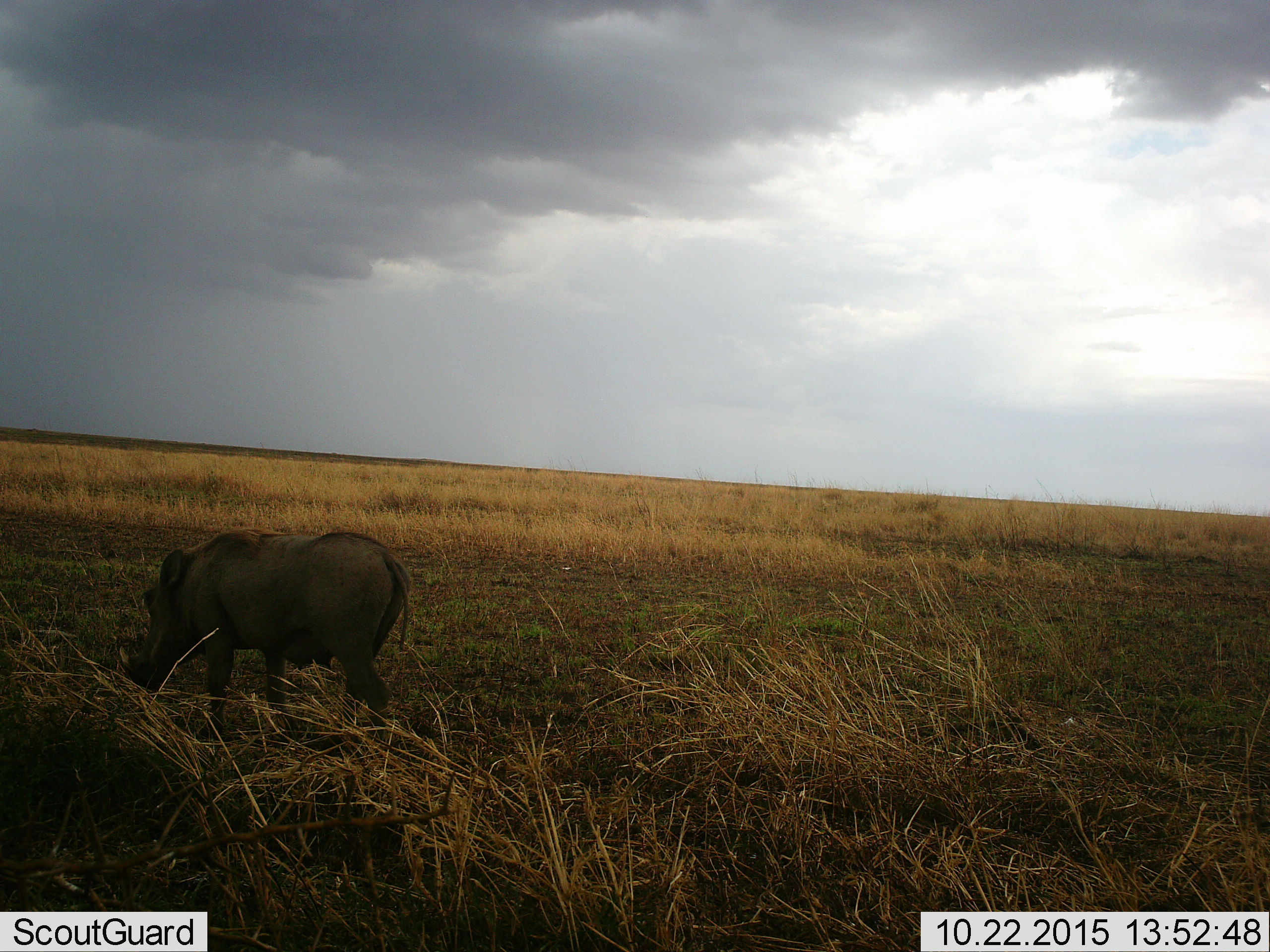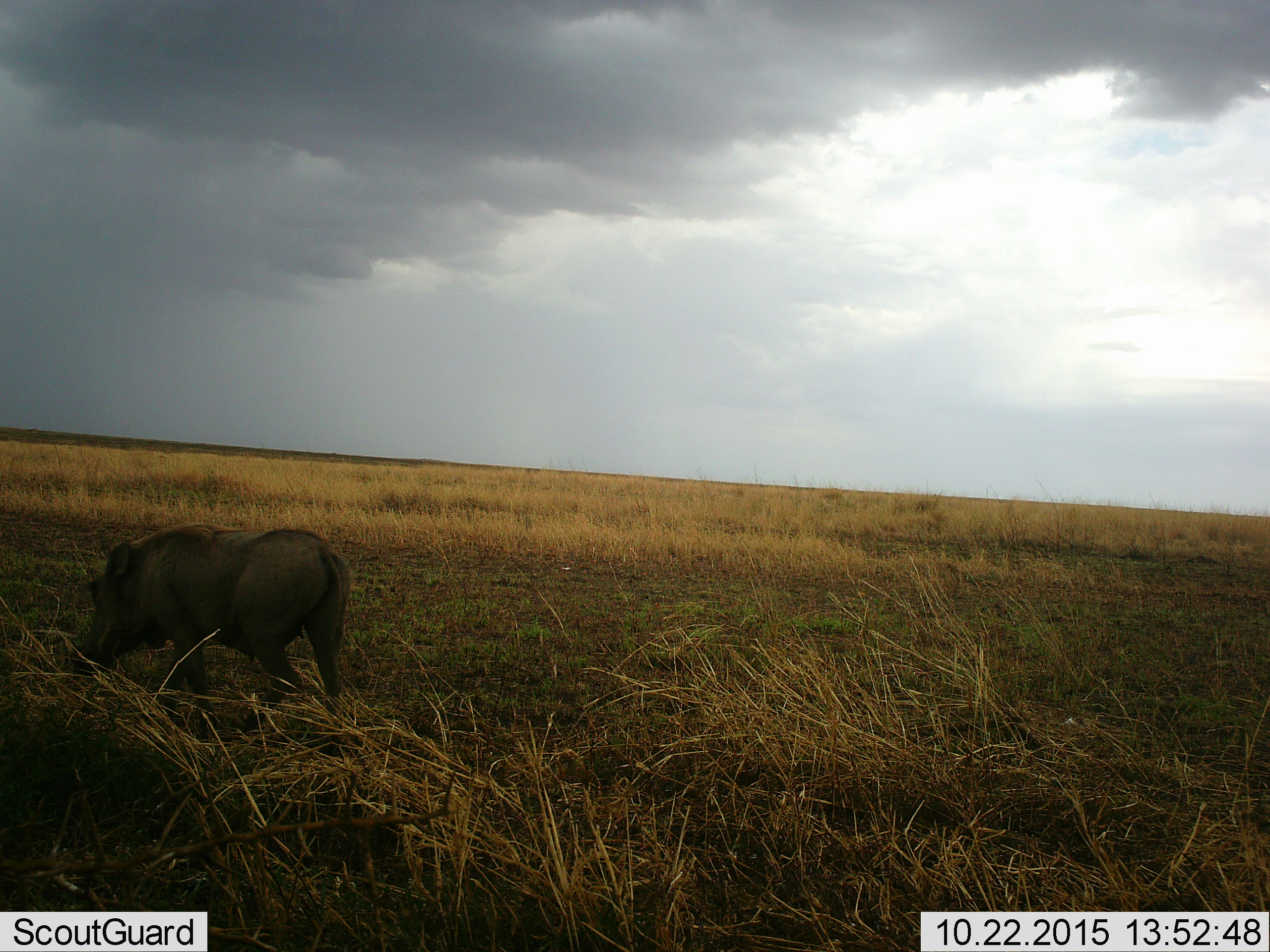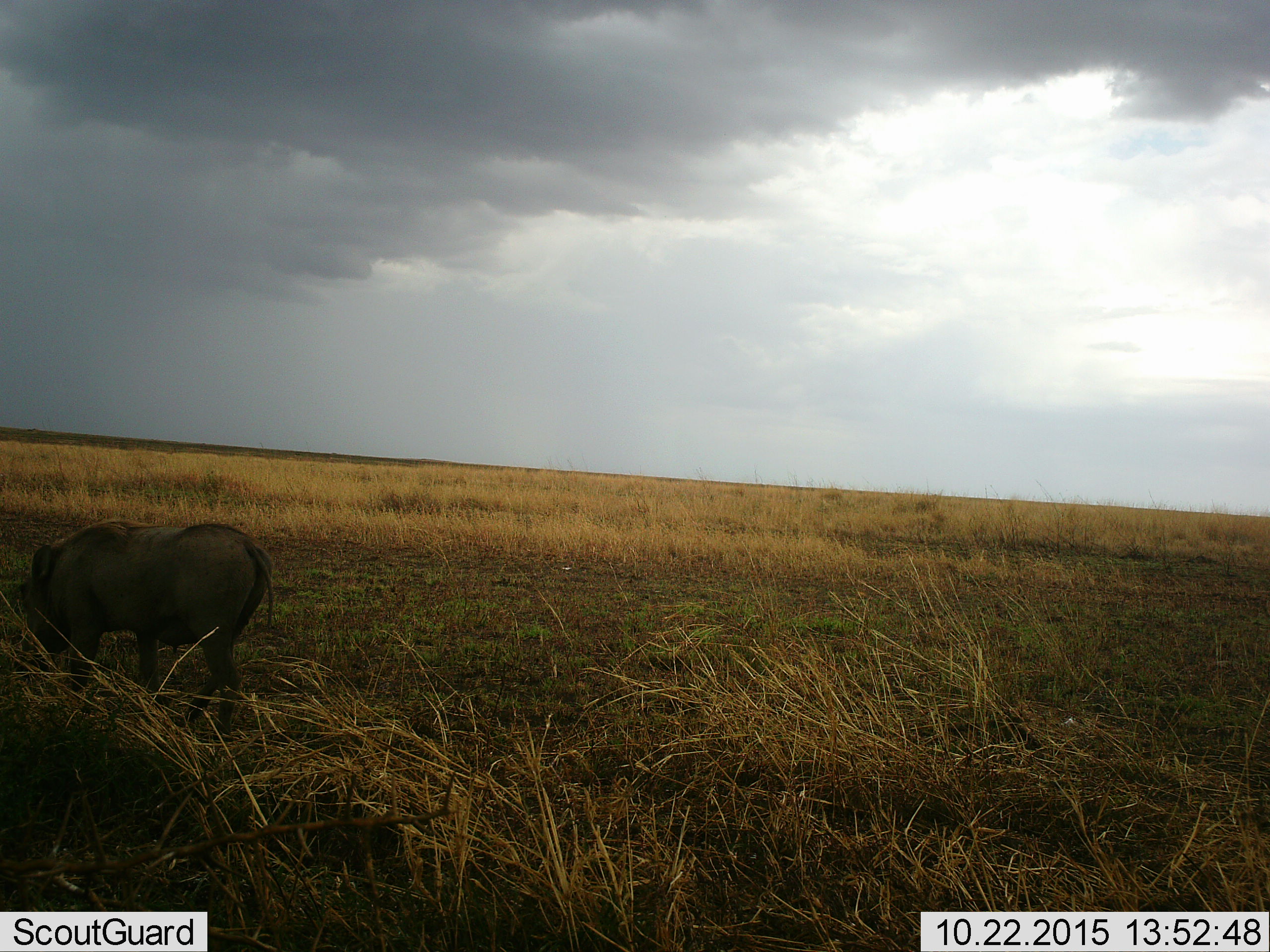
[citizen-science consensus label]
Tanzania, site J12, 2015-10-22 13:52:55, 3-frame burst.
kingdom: Animalia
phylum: Chordata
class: Mammalia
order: Artiodactyla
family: Suidae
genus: Phacochoerus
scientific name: Phacochoerus africanus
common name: warthog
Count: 1.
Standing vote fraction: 0%.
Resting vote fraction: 0%.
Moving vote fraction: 89%.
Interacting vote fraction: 0%.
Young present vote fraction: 0%.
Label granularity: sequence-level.